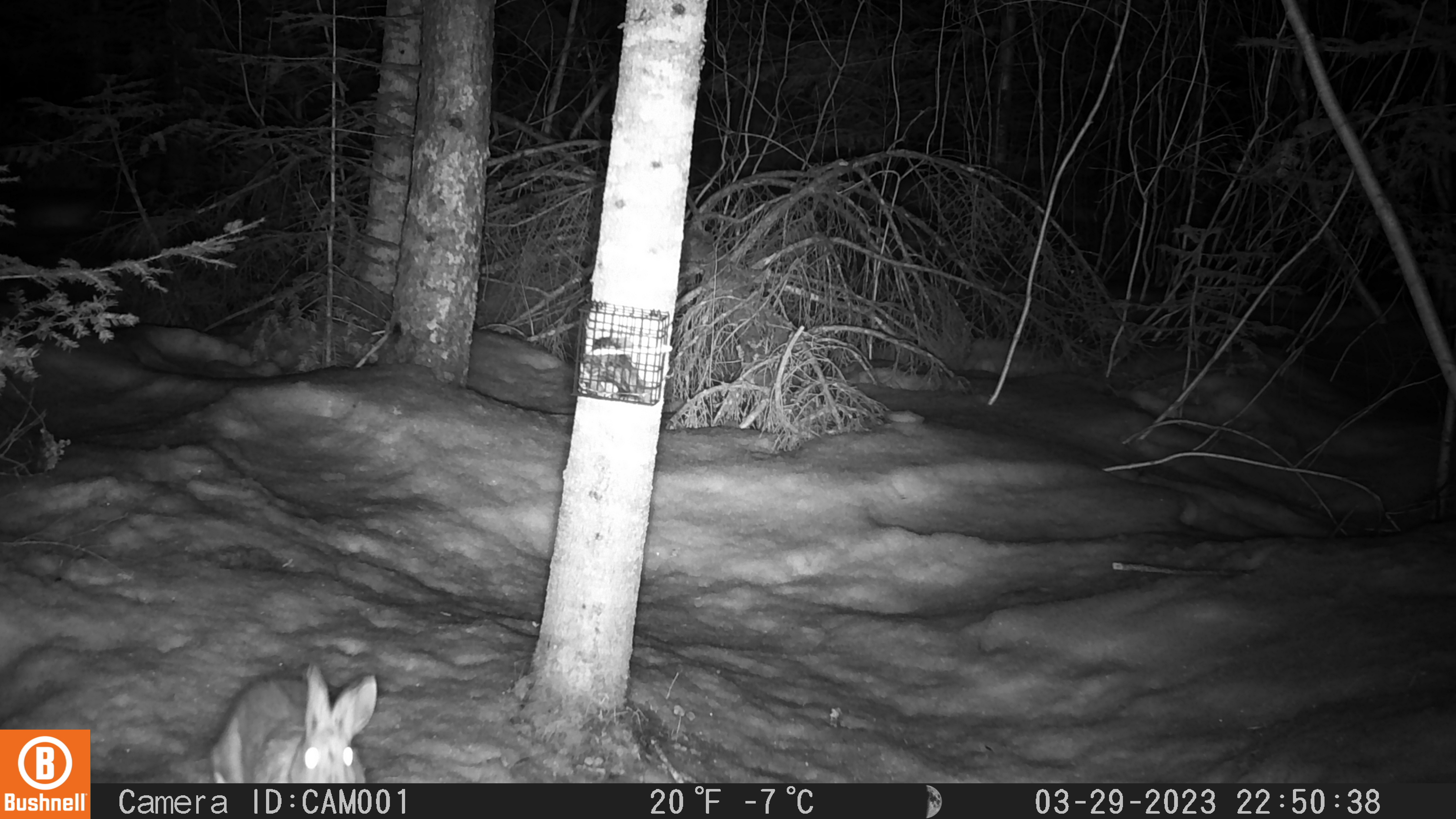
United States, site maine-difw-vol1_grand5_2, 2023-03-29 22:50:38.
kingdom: Animalia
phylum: Chordata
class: Mammalia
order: Lagomorpha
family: Leporidae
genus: Lepus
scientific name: Lepus americanus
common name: snowshoe hare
Snowshoe hare (Lepus americanus).